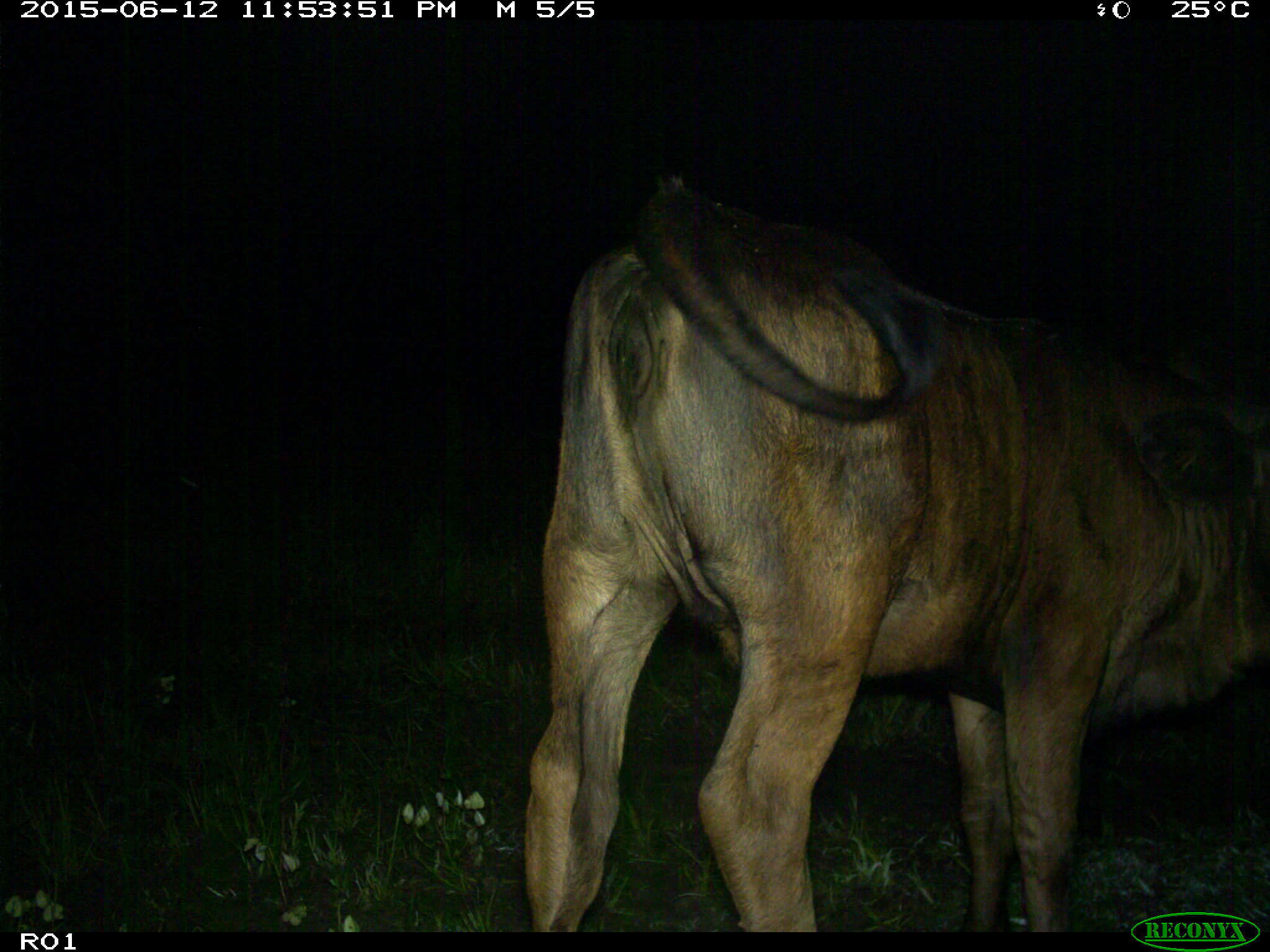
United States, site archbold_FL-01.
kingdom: Animalia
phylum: Chordata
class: Mammalia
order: Artiodactyla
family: Bovidae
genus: Bos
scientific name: Bos taurus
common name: domestic cow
Bos taurus (domestic cow).